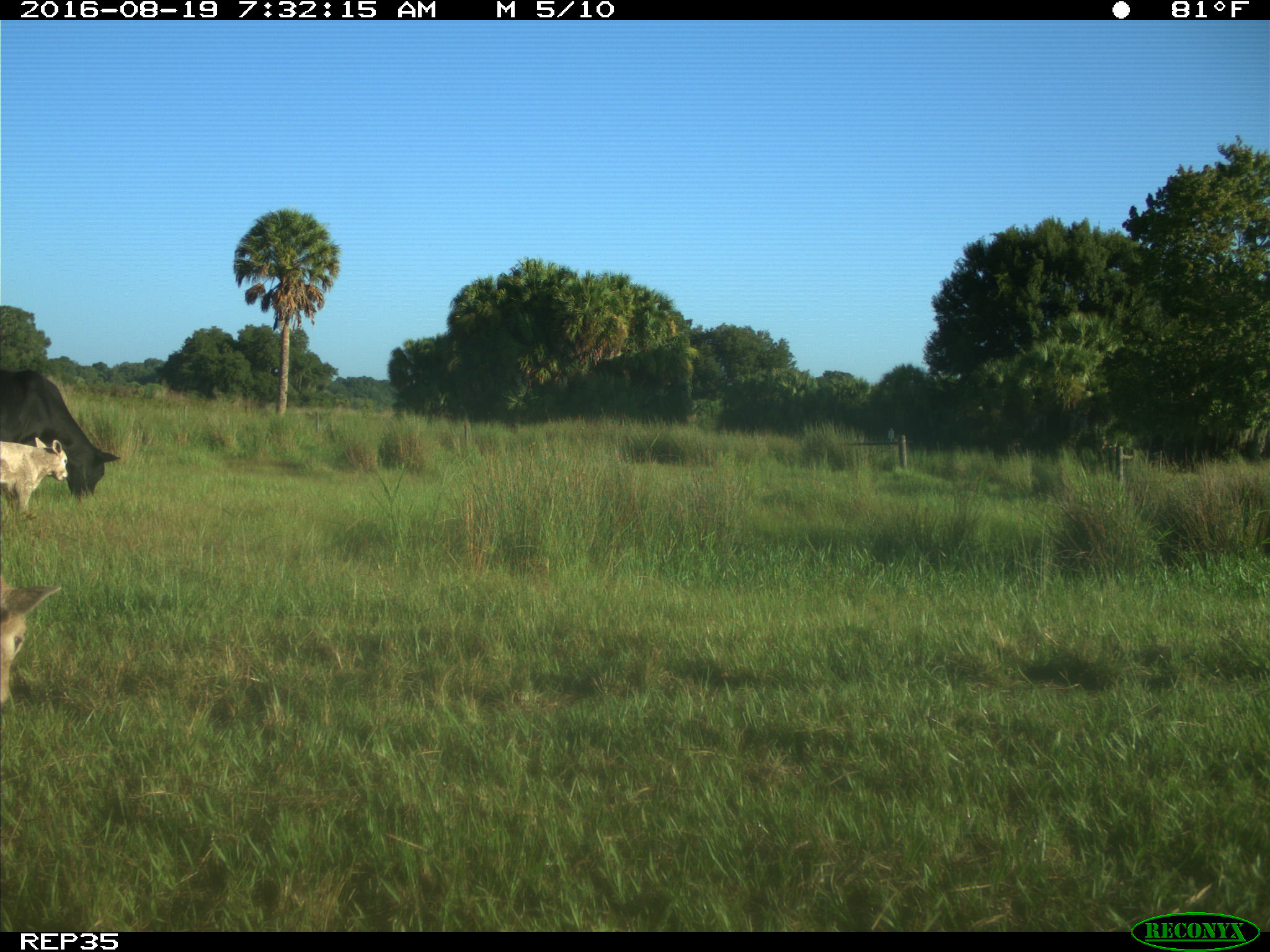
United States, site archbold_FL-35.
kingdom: Animalia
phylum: Chordata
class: Mammalia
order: Artiodactyla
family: Bovidae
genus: Bos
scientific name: Bos taurus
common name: domestic cow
Bos taurus (domestic cow).